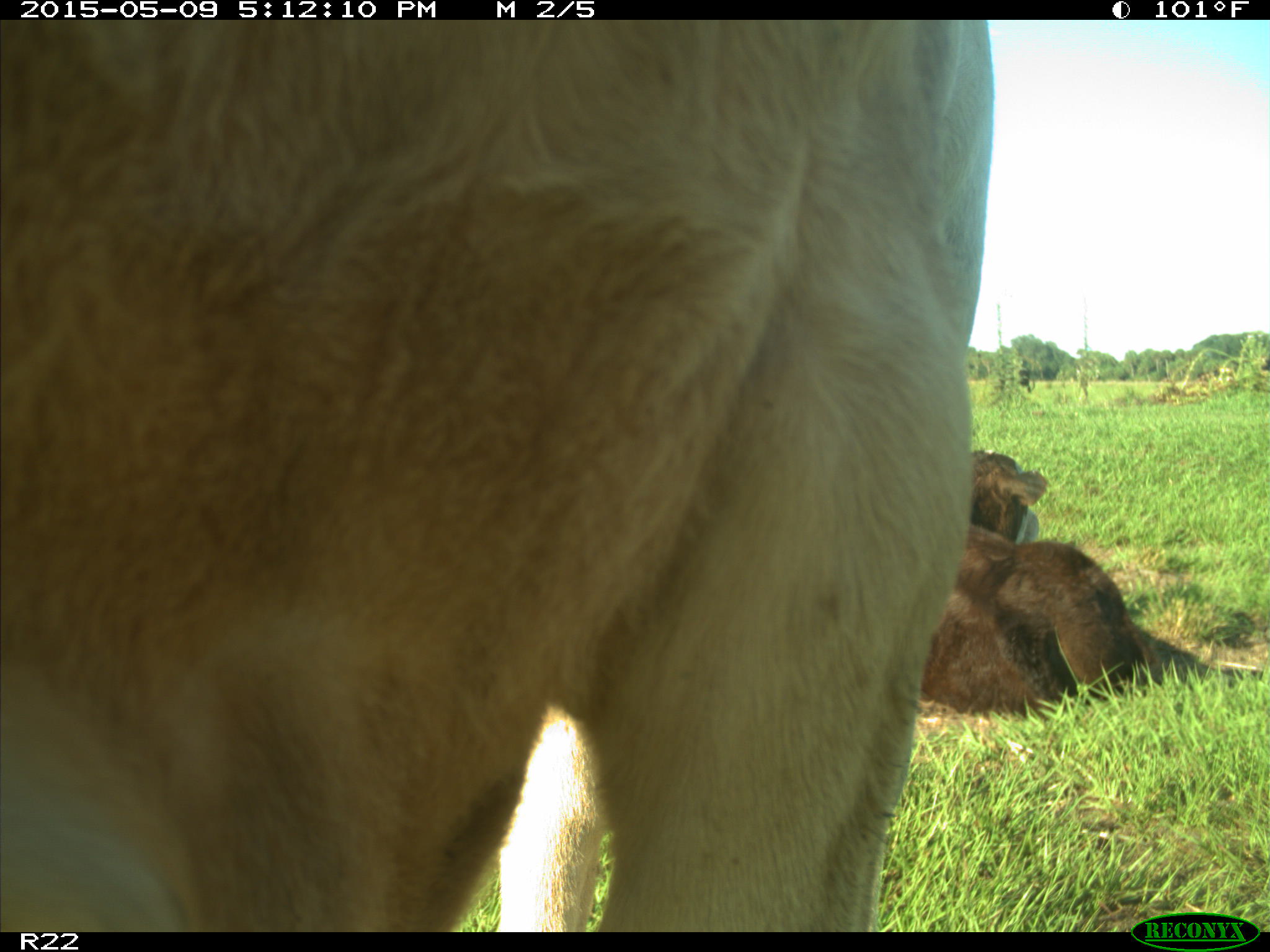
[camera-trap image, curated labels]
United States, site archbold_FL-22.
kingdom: Animalia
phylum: Chordata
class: Mammalia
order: Artiodactyla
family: Bovidae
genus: Bos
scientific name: Bos taurus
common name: domestic cow